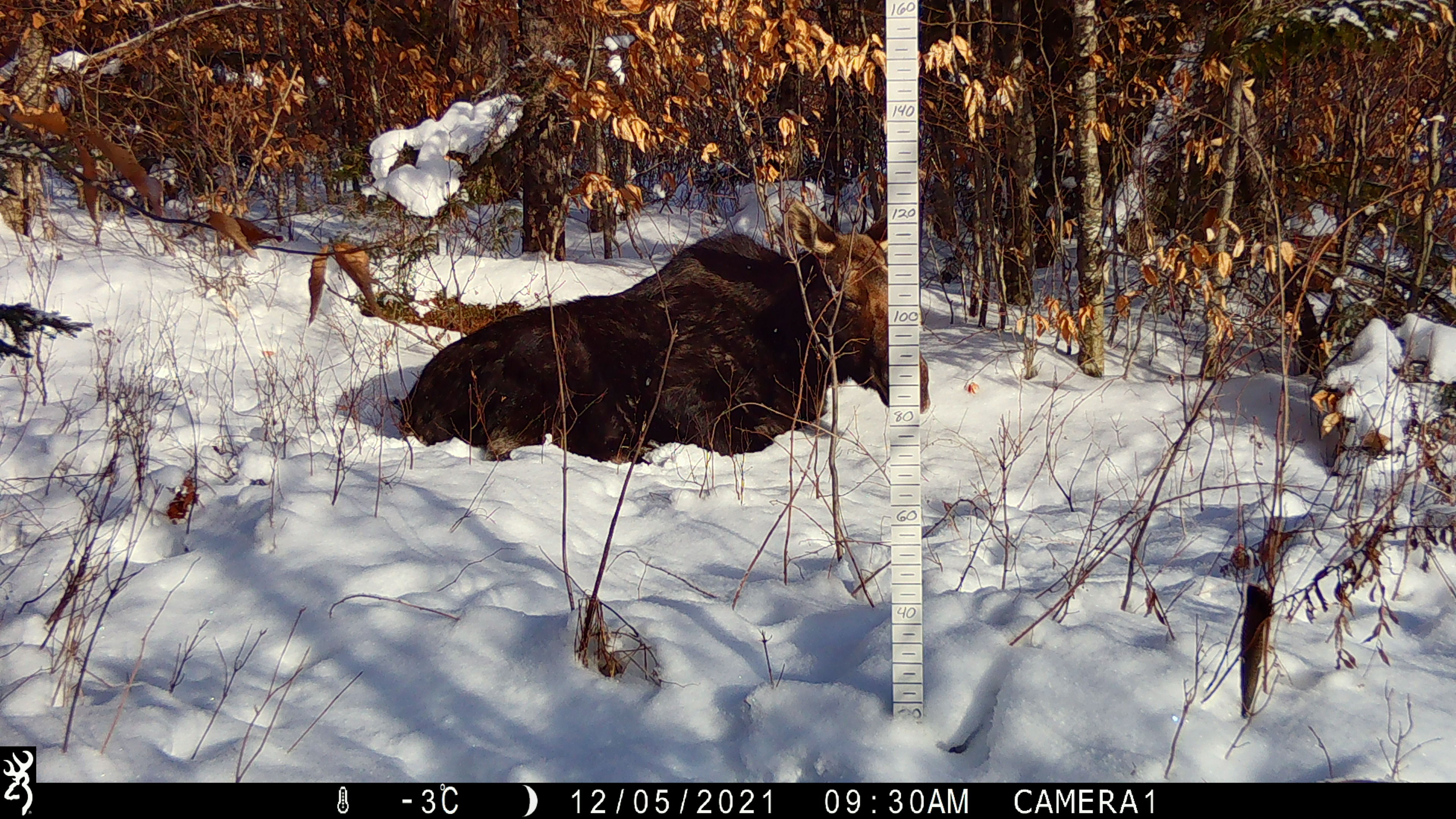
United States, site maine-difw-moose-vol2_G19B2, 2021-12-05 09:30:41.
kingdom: Animalia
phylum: Chordata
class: Mammalia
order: Artiodactyla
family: Cervidae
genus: Alces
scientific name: Alces alces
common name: moose